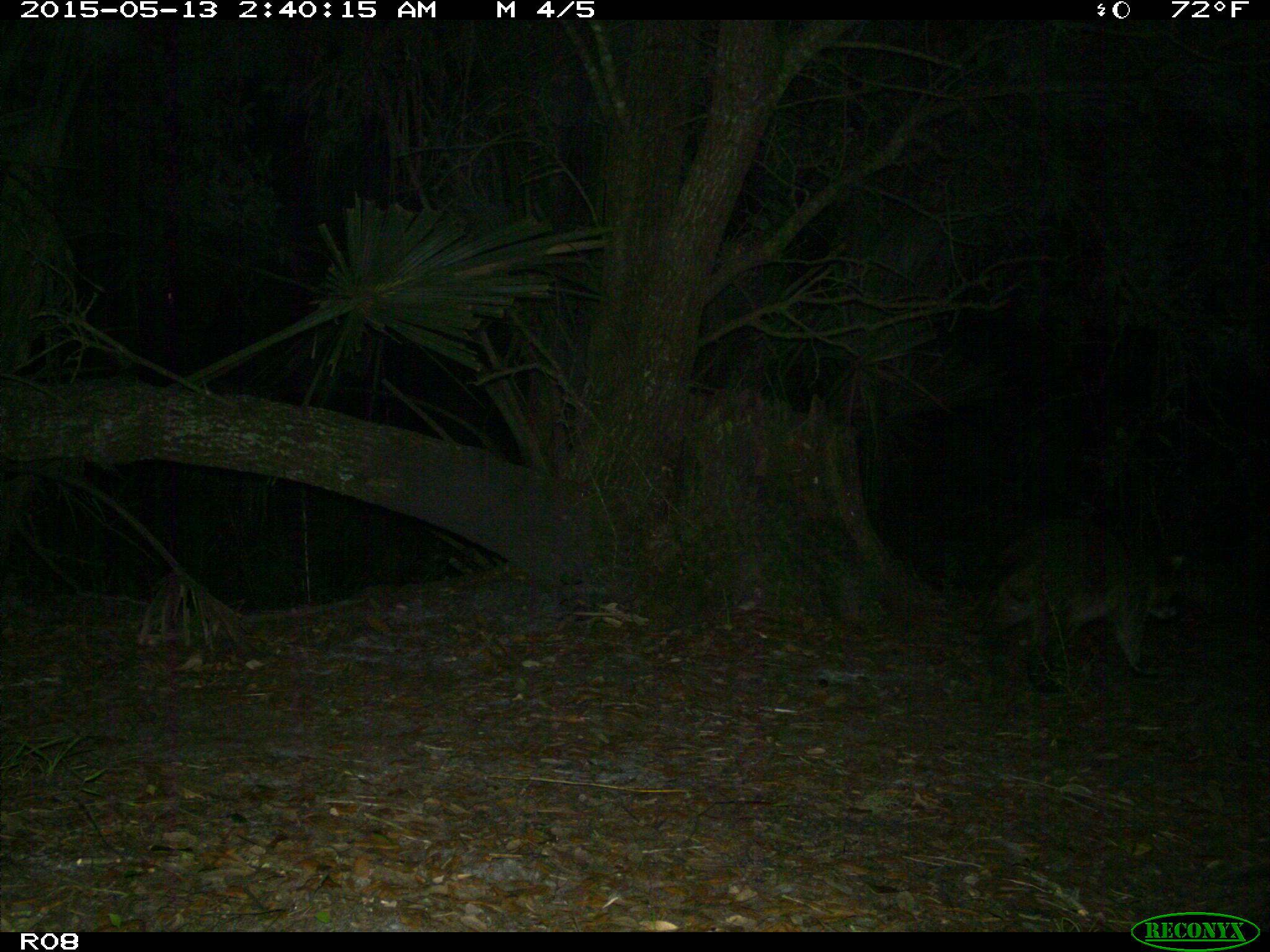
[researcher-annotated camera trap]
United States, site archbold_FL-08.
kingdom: Animalia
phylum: Chordata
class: Mammalia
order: Carnivora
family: Procyonidae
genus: Procyon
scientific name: Procyon lotor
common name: common raccoon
Procyon lotor (common raccoon).